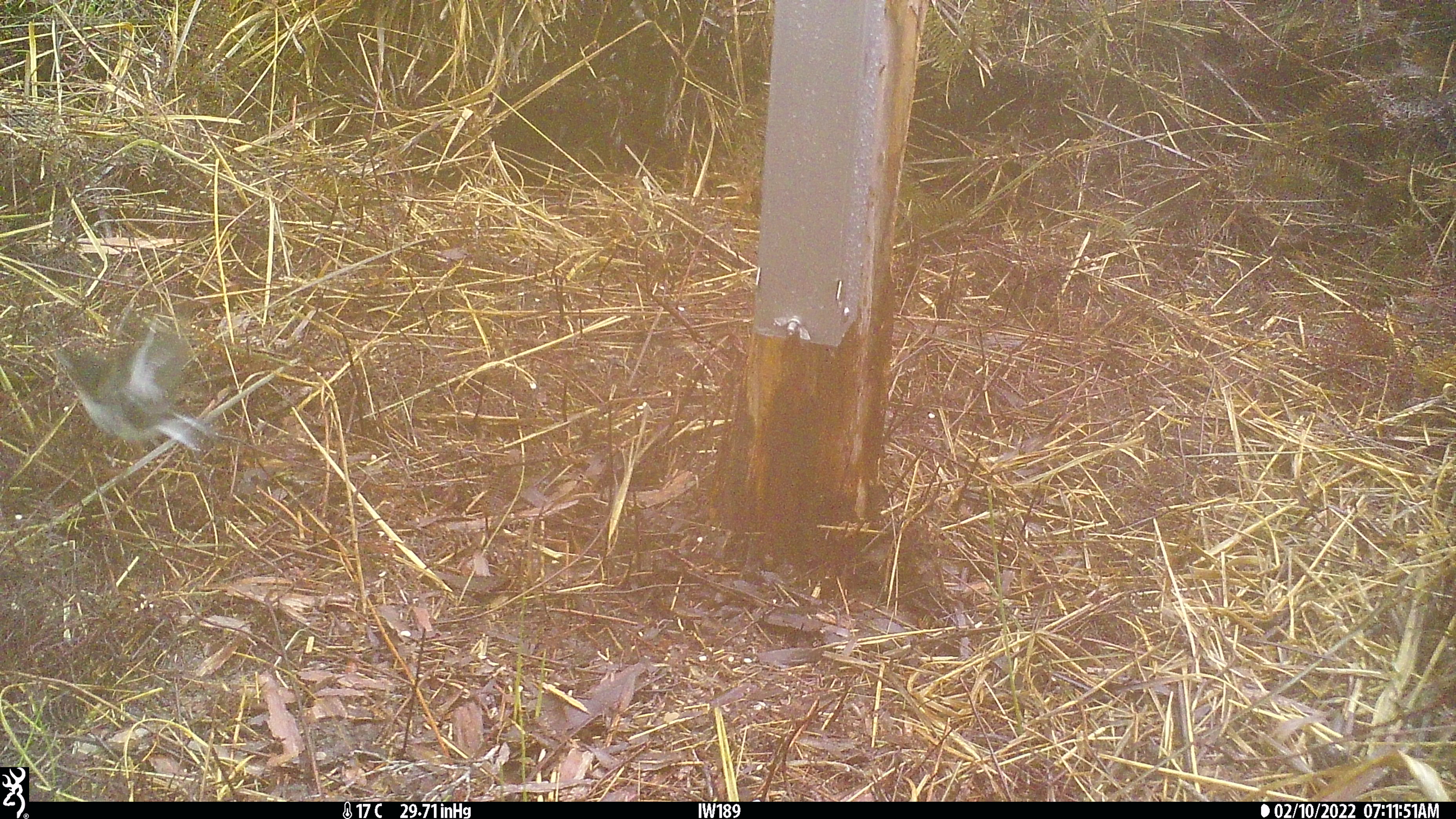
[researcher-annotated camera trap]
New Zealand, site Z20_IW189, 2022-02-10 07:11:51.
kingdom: Animalia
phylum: Chordata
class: Aves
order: Passeriformes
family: Petroicidae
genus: Petroica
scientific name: Petroica macrocephala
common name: tomtit